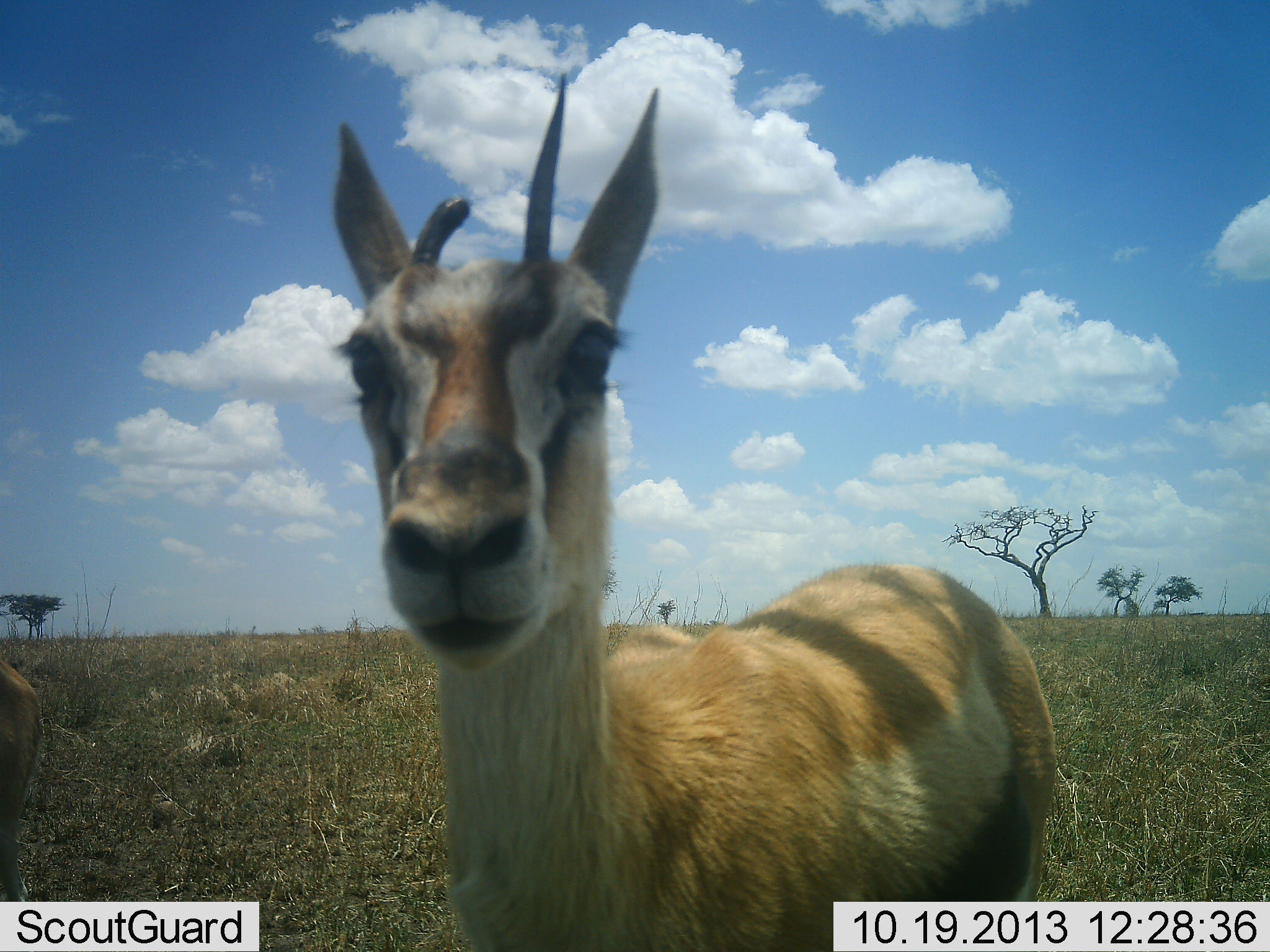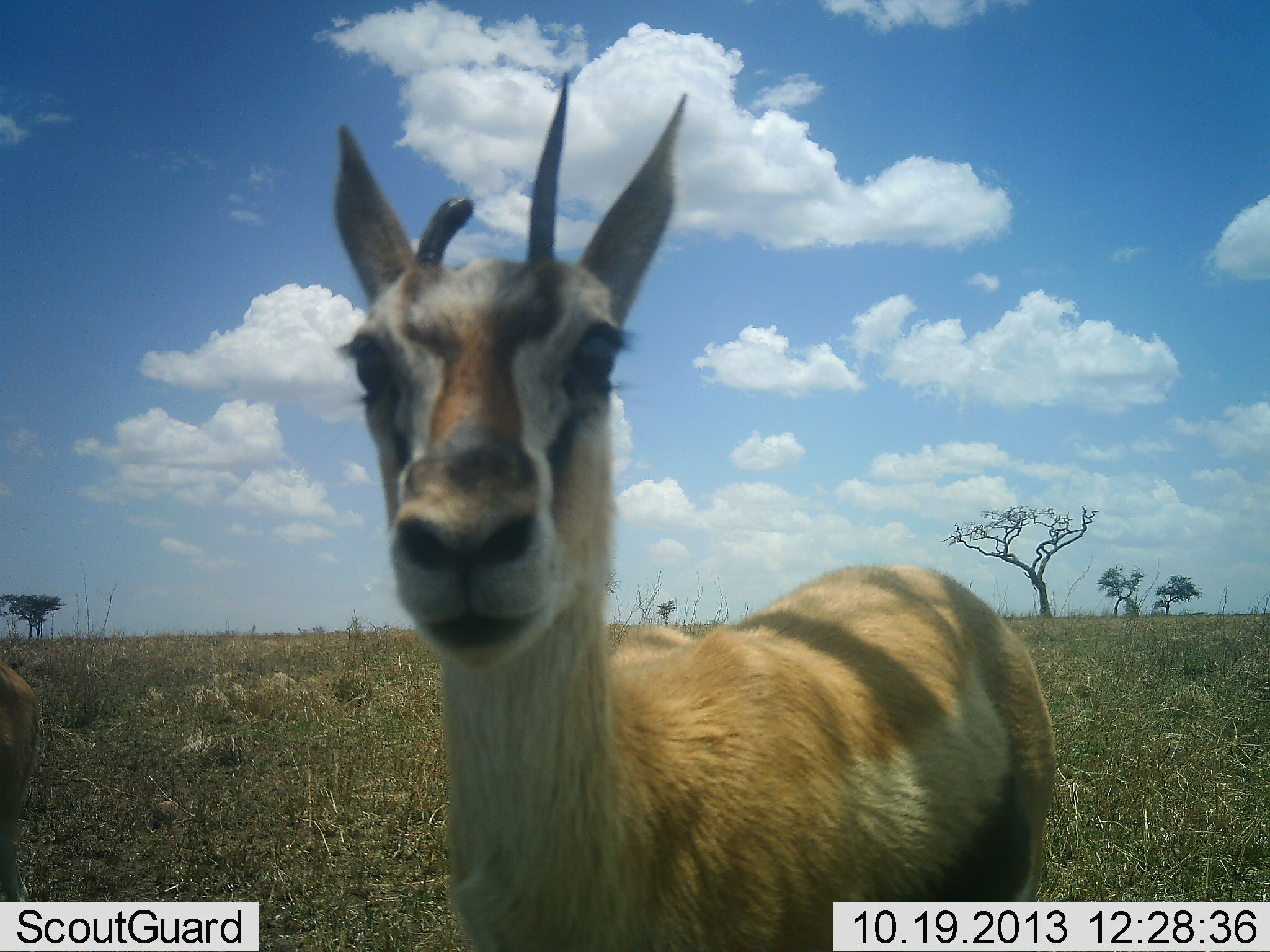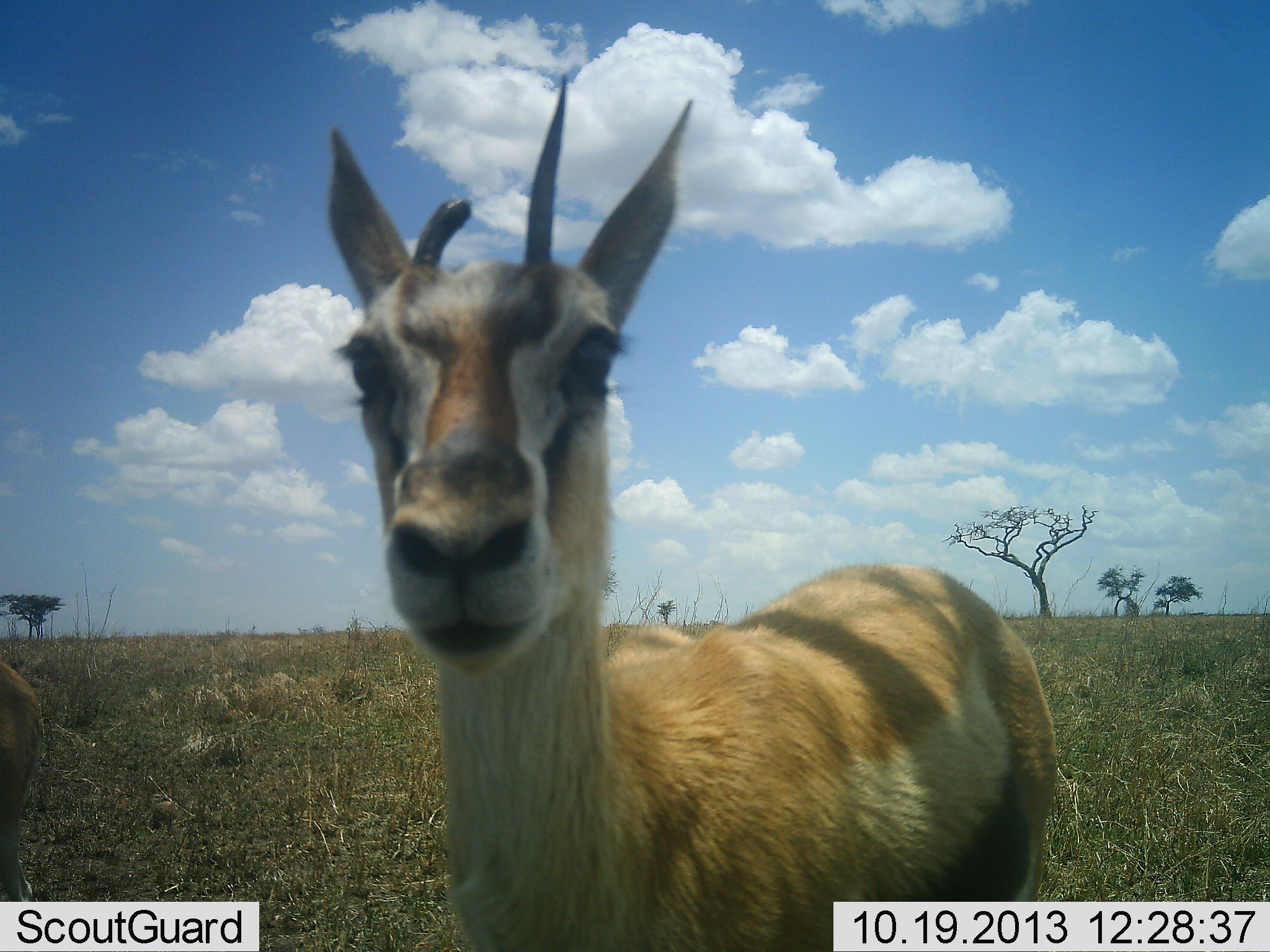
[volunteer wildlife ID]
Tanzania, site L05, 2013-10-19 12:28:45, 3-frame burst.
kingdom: Animalia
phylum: Chordata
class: Mammalia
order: Artiodactyla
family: Bovidae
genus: Eudorcas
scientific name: Eudorcas thomsonii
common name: thomson's gazelle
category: gazellethomsons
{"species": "gazellethomsons (thomson's gazelle) (Eudorcas thomsonii)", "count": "1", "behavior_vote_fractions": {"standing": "100%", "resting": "0%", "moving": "0%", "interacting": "0%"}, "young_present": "0%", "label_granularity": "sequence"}